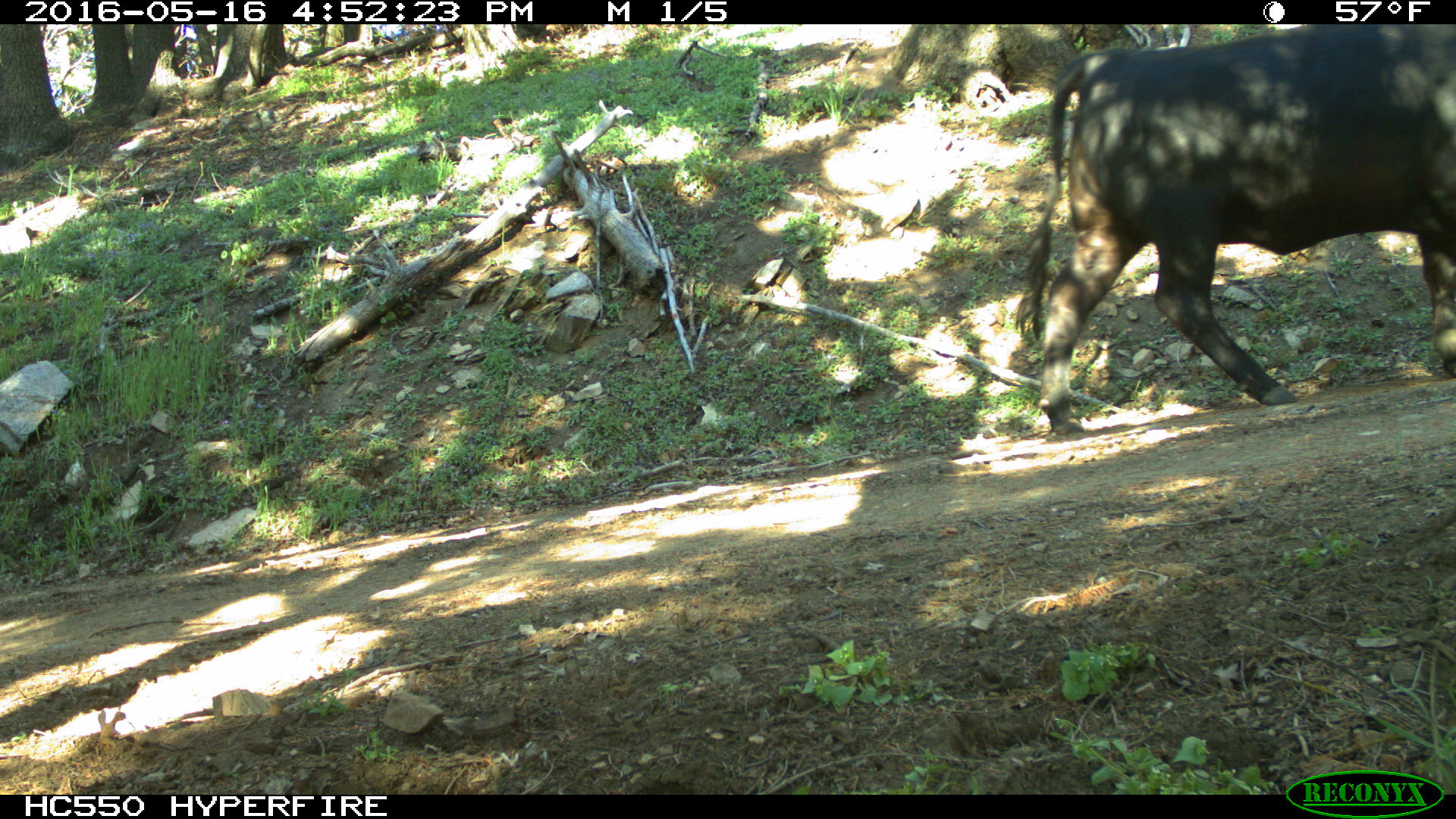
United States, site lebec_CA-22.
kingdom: Animalia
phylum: Chordata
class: Mammalia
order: Artiodactyla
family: Bovidae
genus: Bos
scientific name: Bos taurus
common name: domestic cow